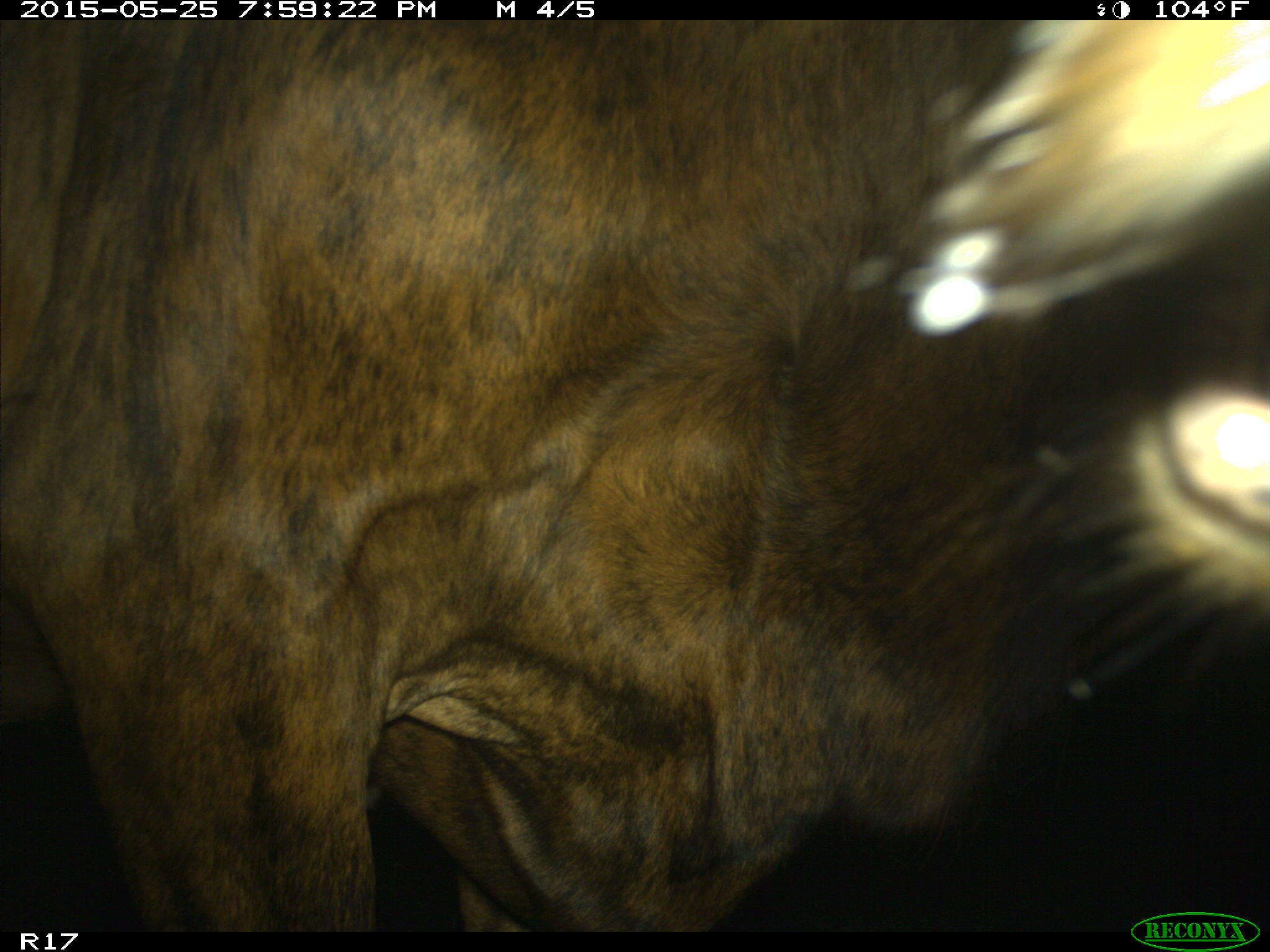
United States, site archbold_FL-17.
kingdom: Animalia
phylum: Chordata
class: Mammalia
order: Artiodactyla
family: Bovidae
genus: Bos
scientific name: Bos taurus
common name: domestic cow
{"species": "Bos taurus (domestic cow)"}